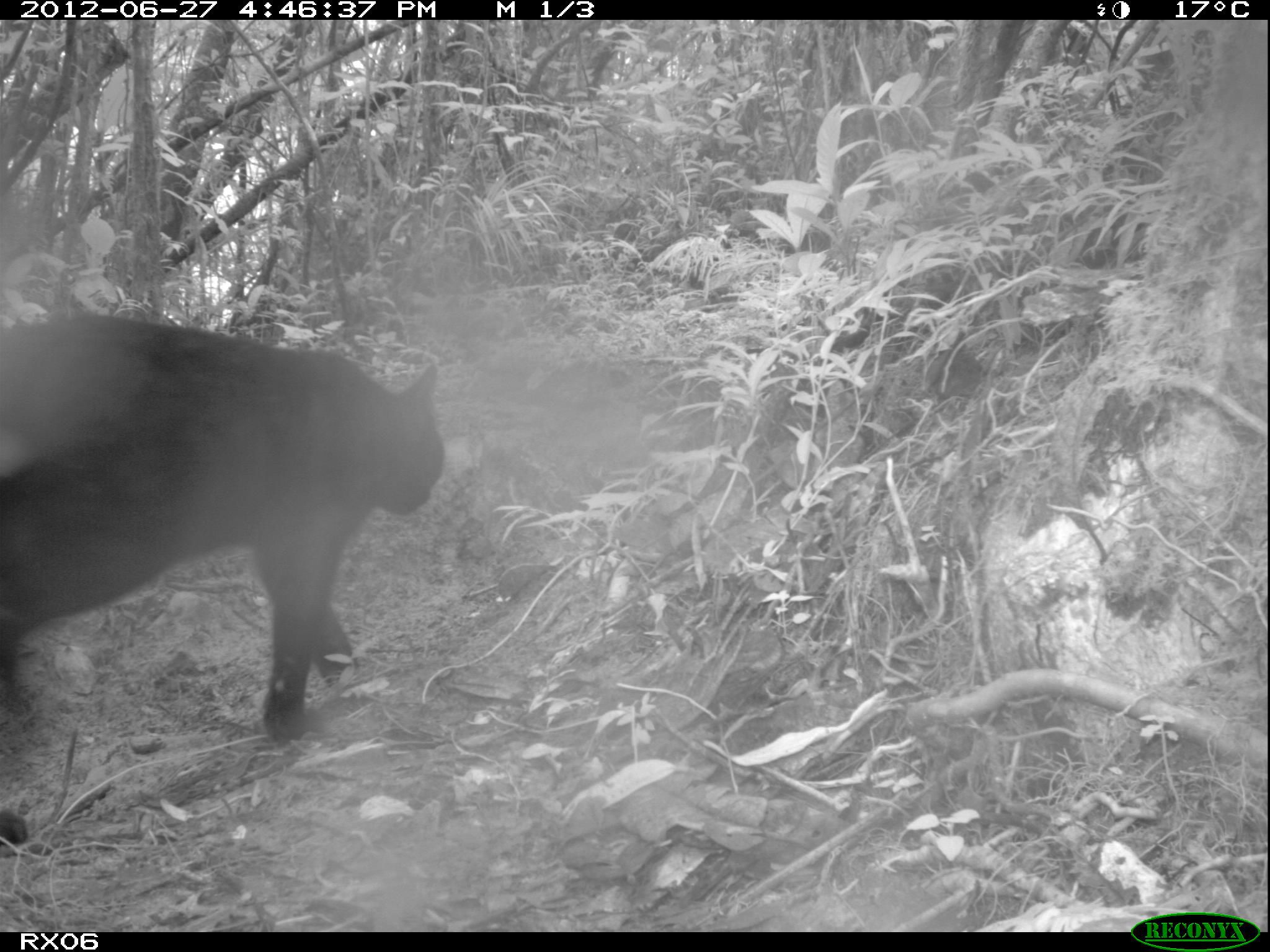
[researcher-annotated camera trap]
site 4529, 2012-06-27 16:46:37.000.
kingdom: Animalia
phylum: Chordata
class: Mammalia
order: Carnivora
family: Felidae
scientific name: Felidae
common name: felids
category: felis sp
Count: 1.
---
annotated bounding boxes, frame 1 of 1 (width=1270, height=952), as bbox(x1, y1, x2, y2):
felis sp: bbox(0, 313, 445, 841)